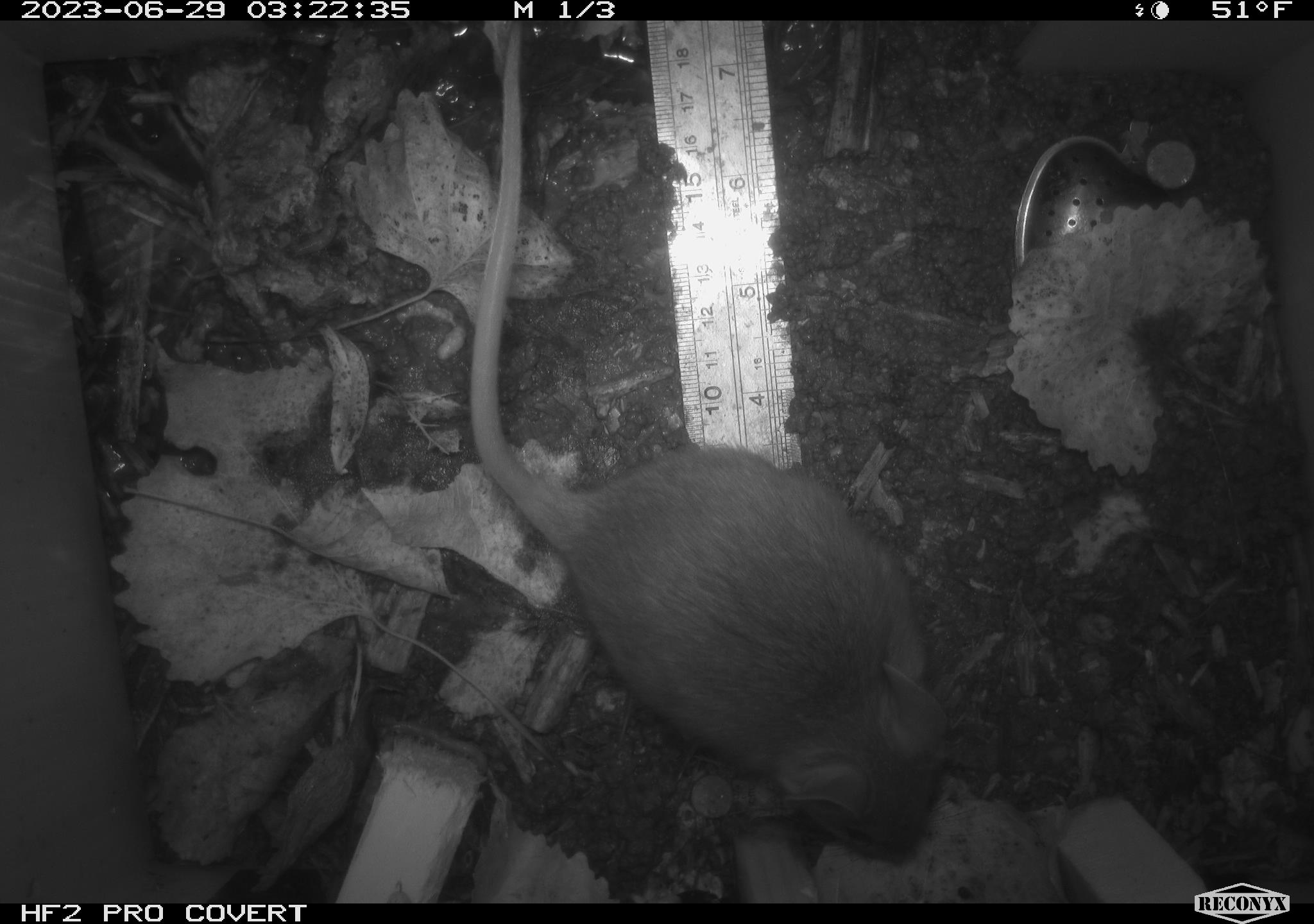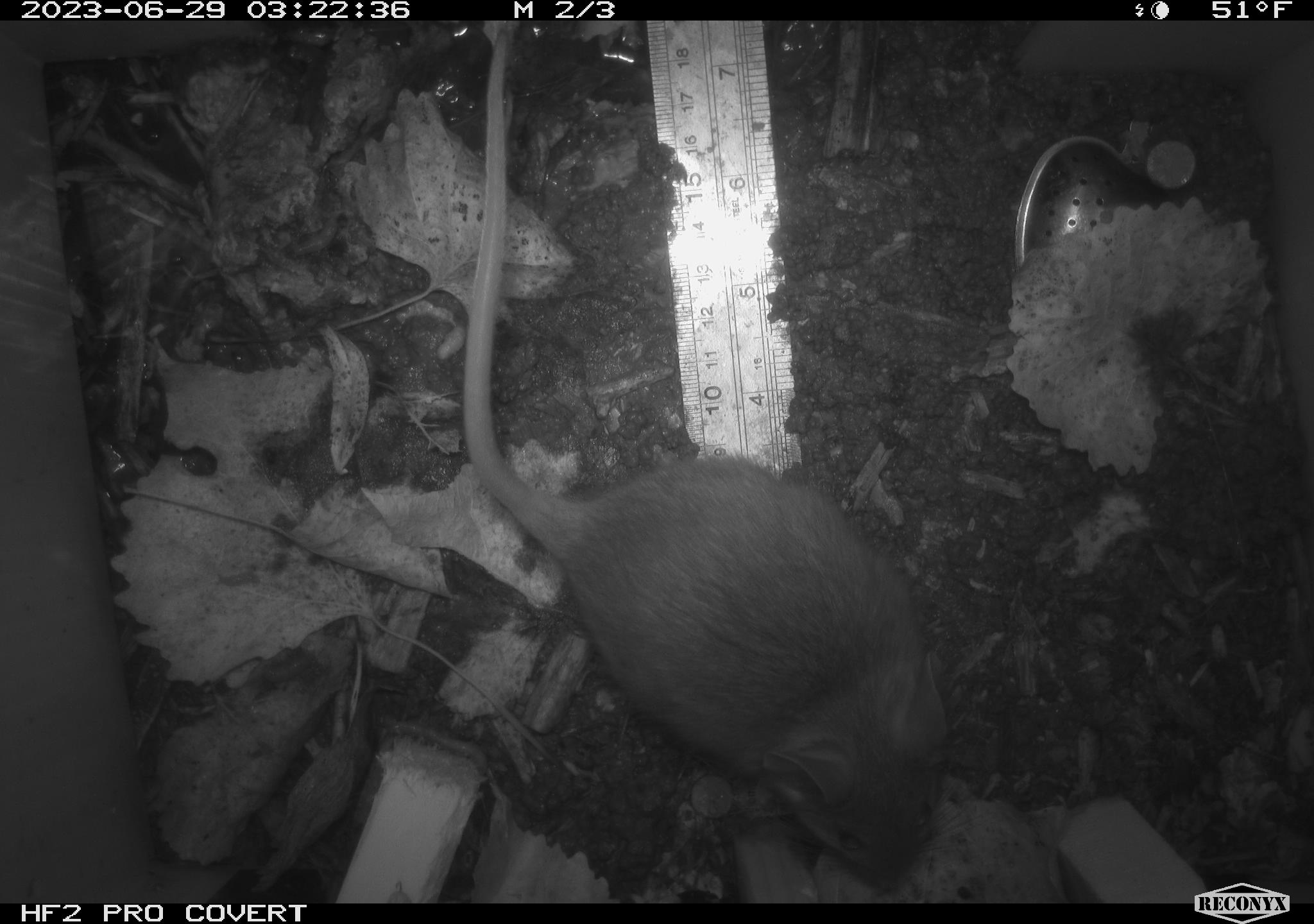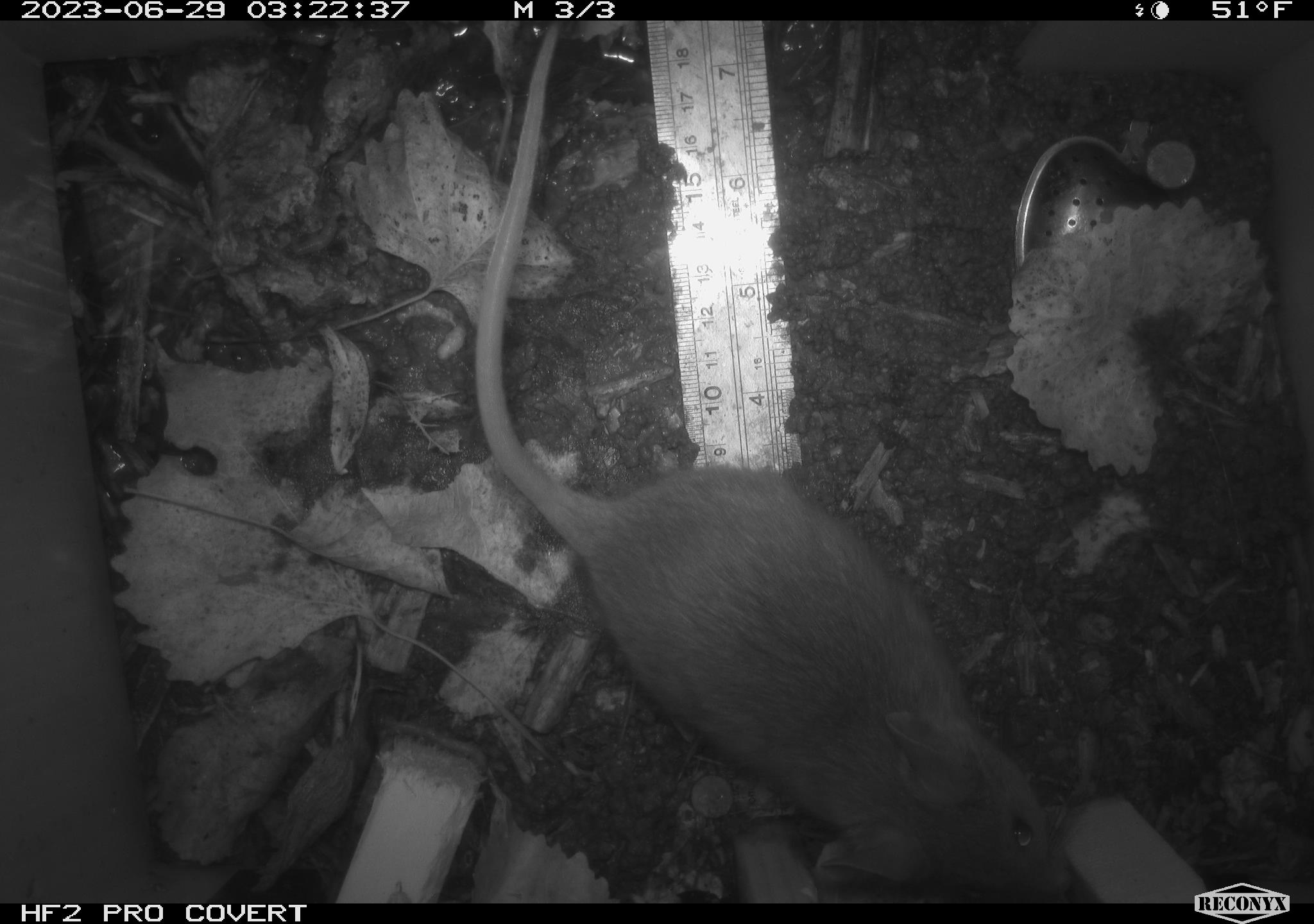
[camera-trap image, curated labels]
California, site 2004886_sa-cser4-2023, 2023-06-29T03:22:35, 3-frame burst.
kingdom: Animalia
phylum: Chordata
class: Mammalia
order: Rodentia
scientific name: Rodentia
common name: woodrat or rat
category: woodrat or rat species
Woodrat or rat species (woodrat or rat) (Rodentia).